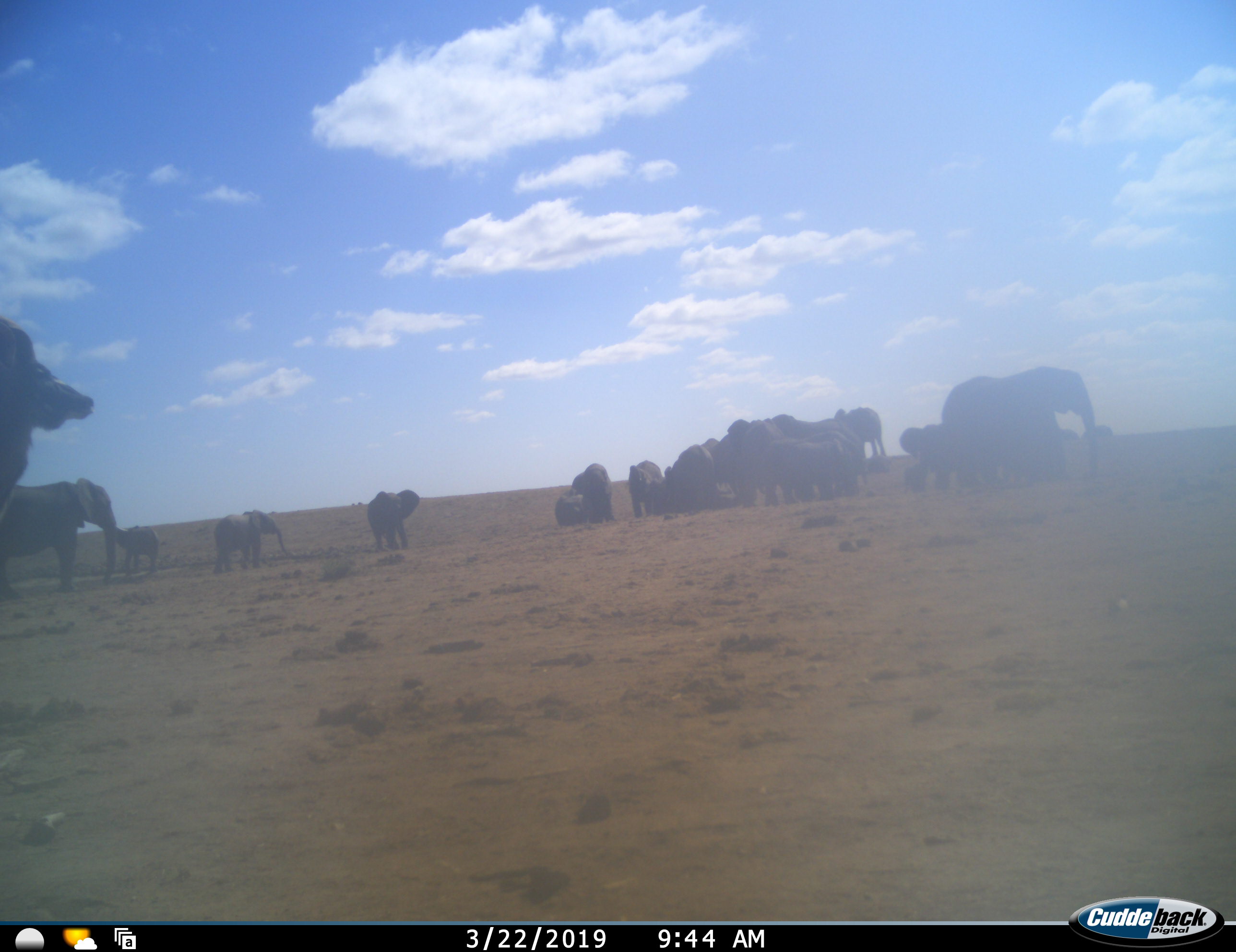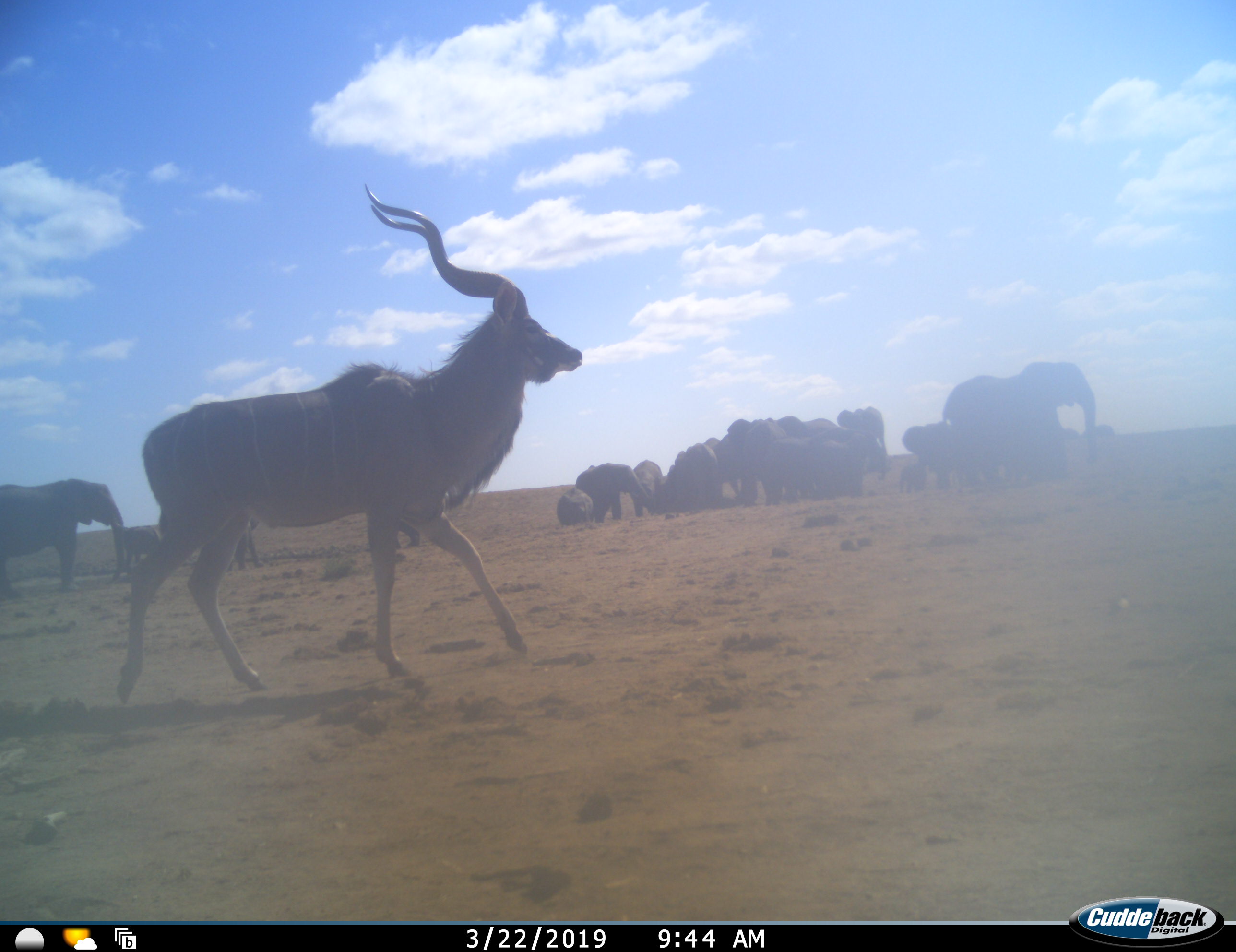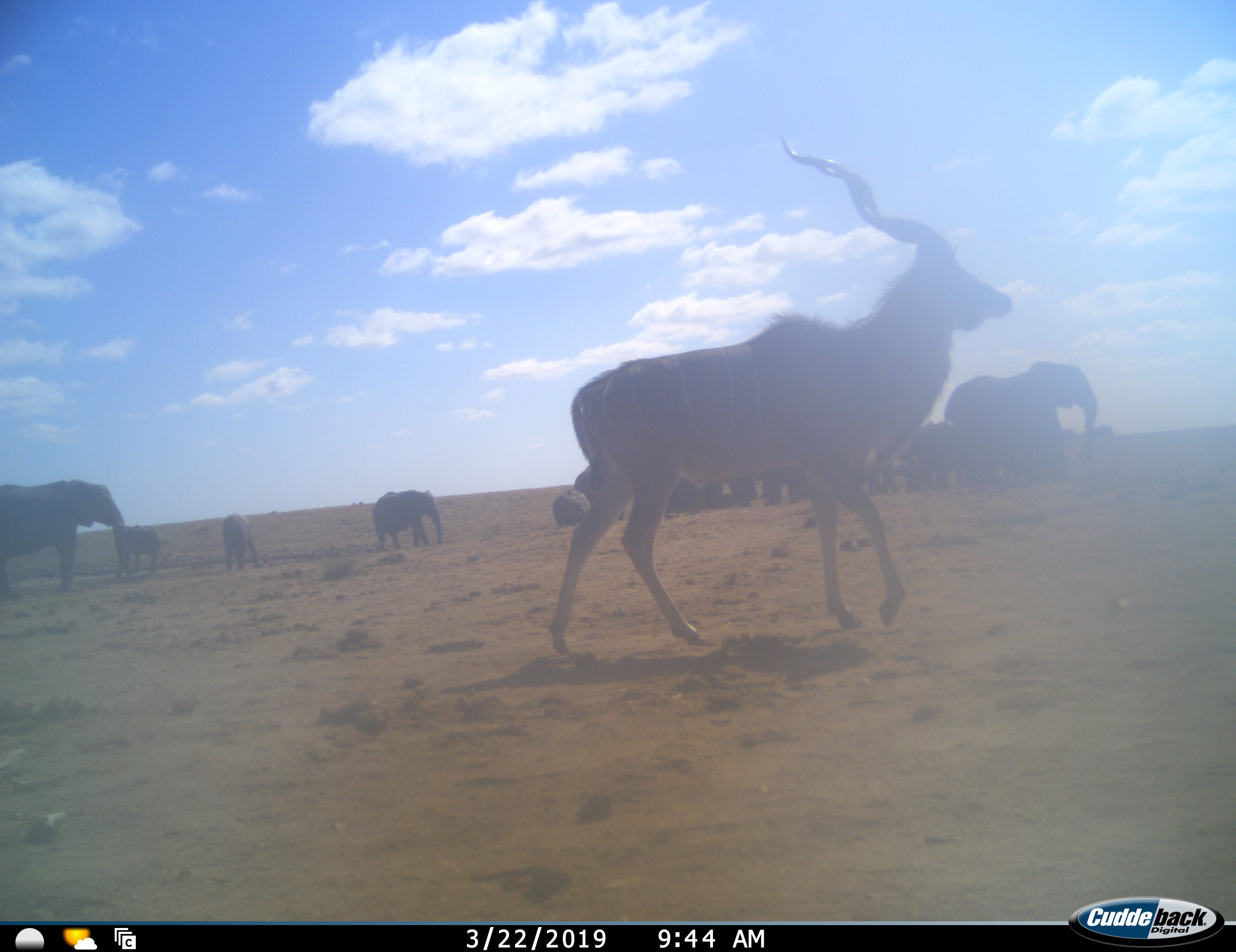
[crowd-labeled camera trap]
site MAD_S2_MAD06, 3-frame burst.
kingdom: Animalia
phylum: Chordata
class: Mammalia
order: Proboscidea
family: Elephantidae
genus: Loxodonta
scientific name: Loxodonta africana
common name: african bush elephant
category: elephant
Elephant (african bush elephant) (Loxodonta africana), count 11-50. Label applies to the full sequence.